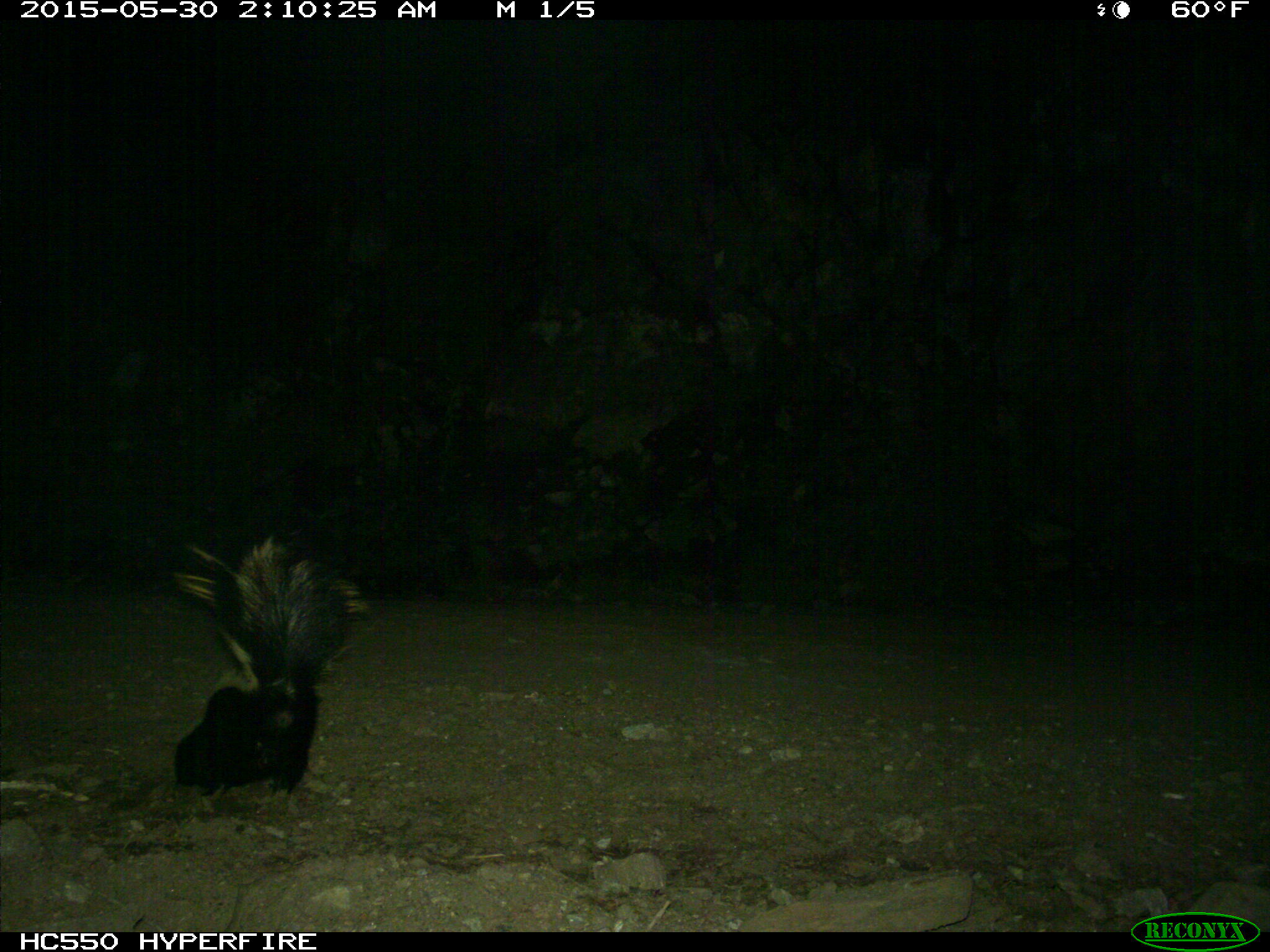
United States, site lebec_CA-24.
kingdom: Animalia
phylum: Chordata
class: Mammalia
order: Carnivora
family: Mephitidae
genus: Mephitis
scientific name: Mephitis mephitis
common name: striped skunk